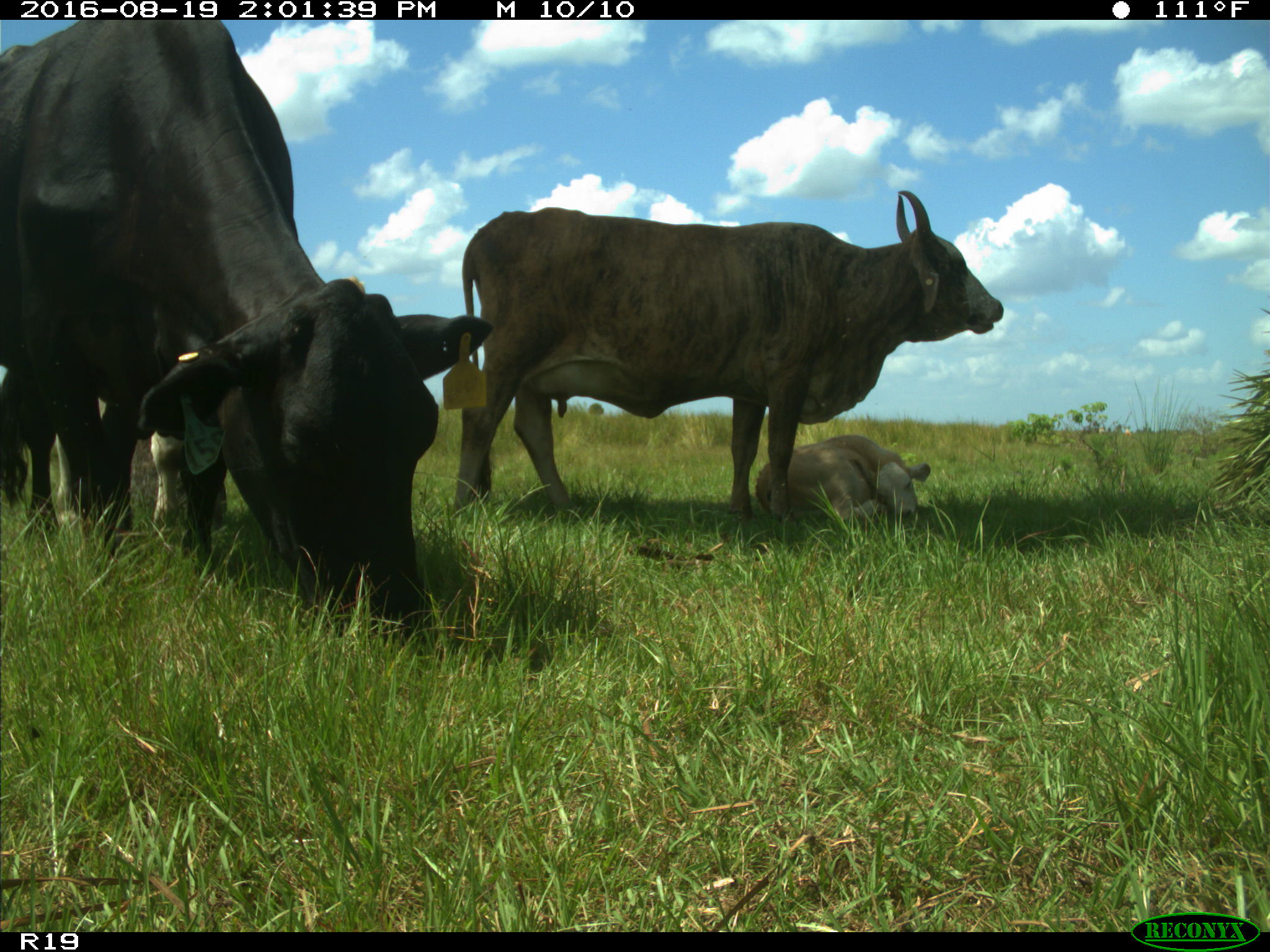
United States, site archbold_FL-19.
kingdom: Animalia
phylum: Chordata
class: Mammalia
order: Artiodactyla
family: Bovidae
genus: Bos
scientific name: Bos taurus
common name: domestic cow